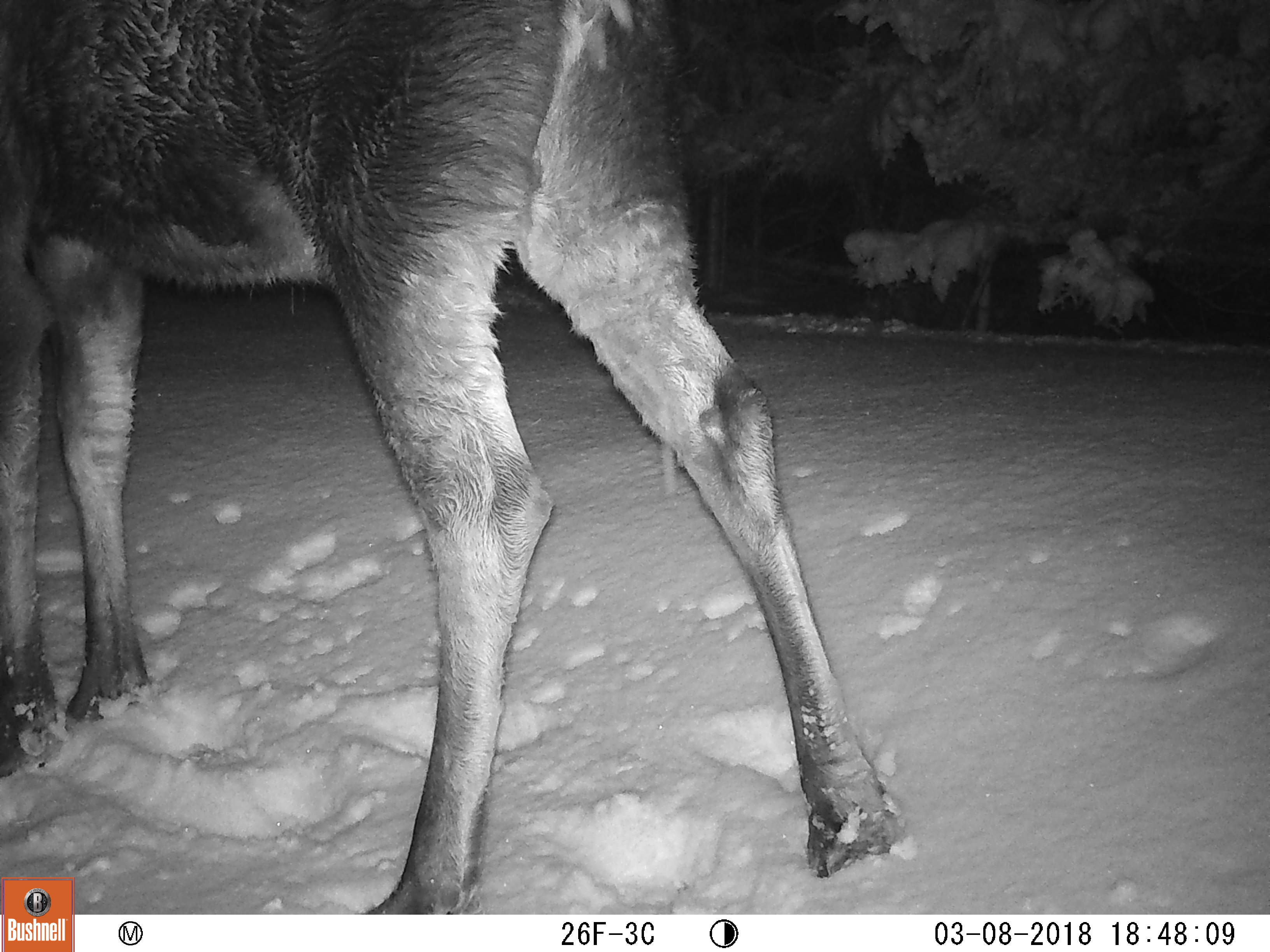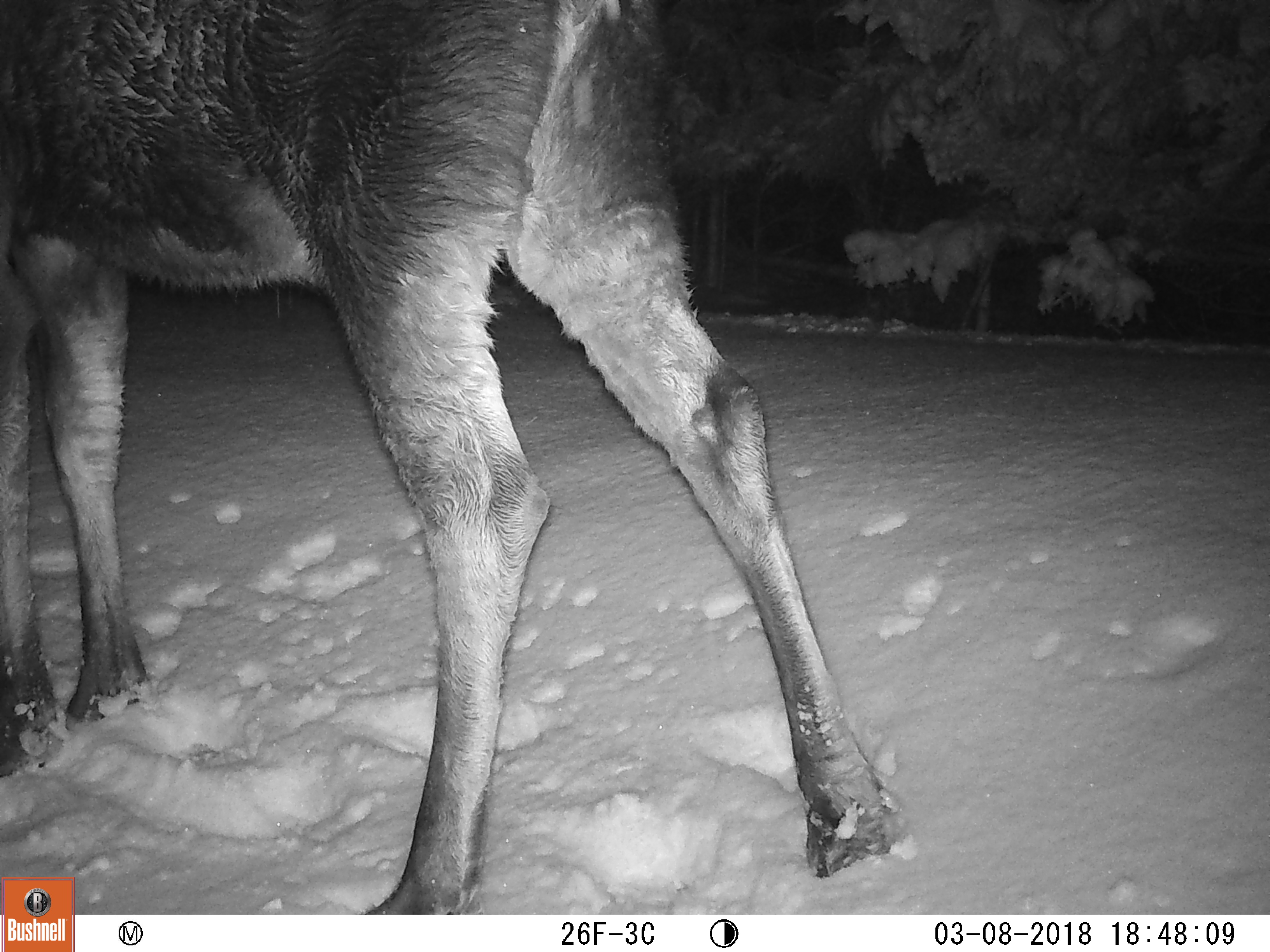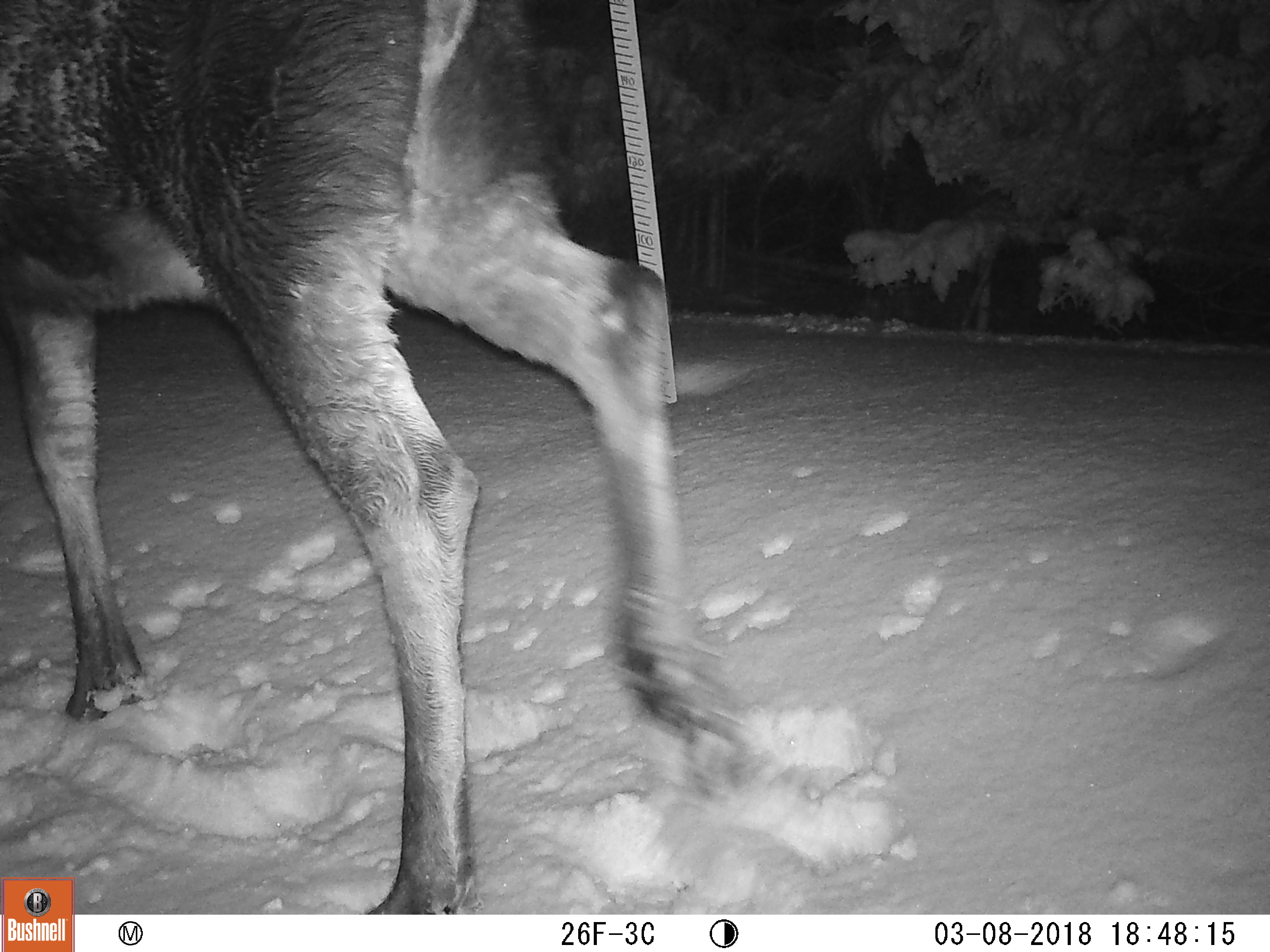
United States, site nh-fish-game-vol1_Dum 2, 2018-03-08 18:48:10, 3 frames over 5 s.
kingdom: Animalia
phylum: Chordata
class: Mammalia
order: Artiodactyla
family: Cervidae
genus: Alces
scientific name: Alces alces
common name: moose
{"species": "moose (Alces alces)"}